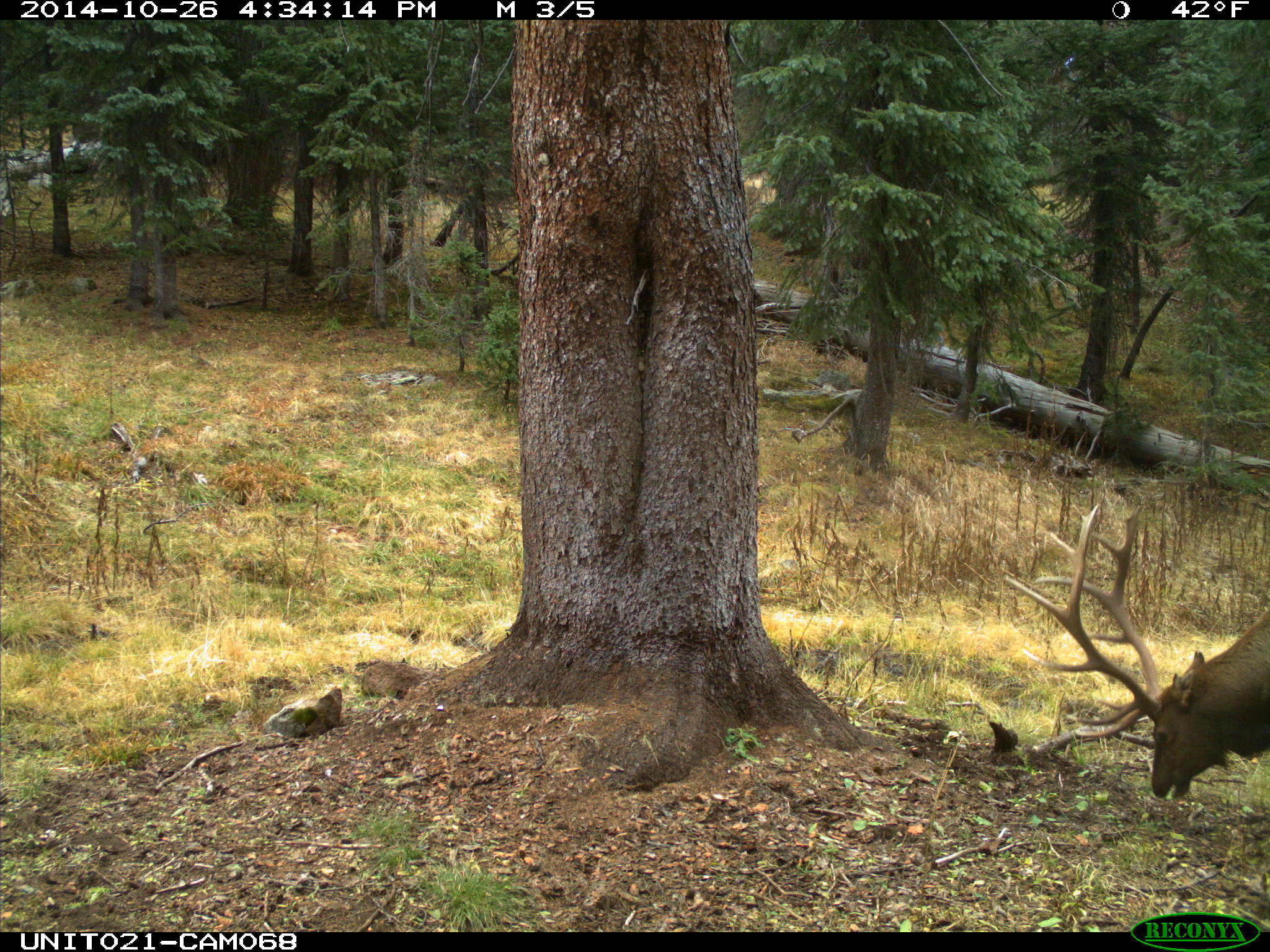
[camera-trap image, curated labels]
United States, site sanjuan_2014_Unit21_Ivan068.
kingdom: Animalia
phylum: Chordata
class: Mammalia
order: Artiodactyla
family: Cervidae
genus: Cervus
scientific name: Cervus elaphus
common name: red deer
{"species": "Cervus elaphus (red deer)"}